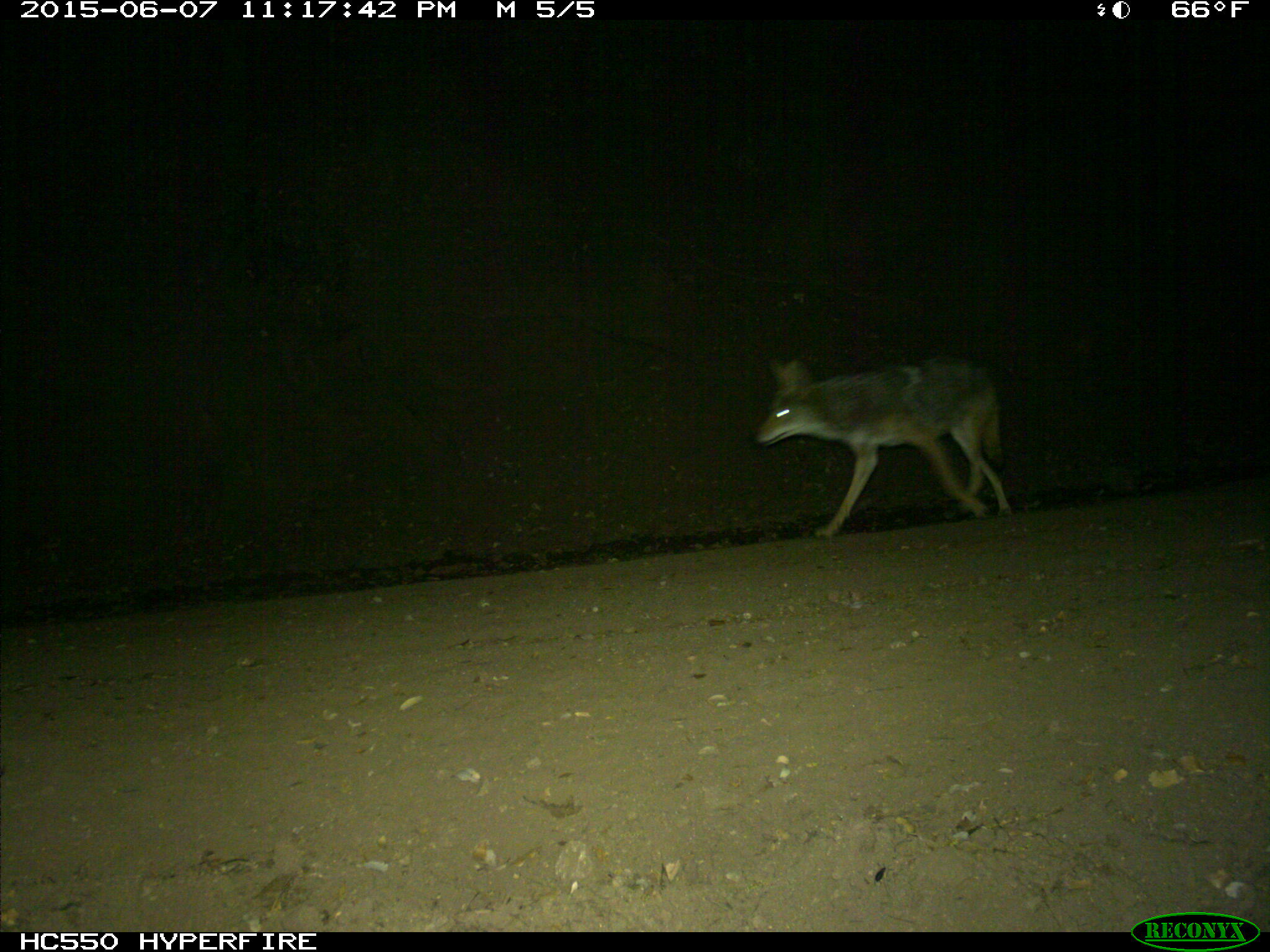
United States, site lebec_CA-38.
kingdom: Animalia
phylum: Chordata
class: Mammalia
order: Carnivora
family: Canidae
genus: Canis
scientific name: Canis latrans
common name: coyote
Canis latrans (coyote).